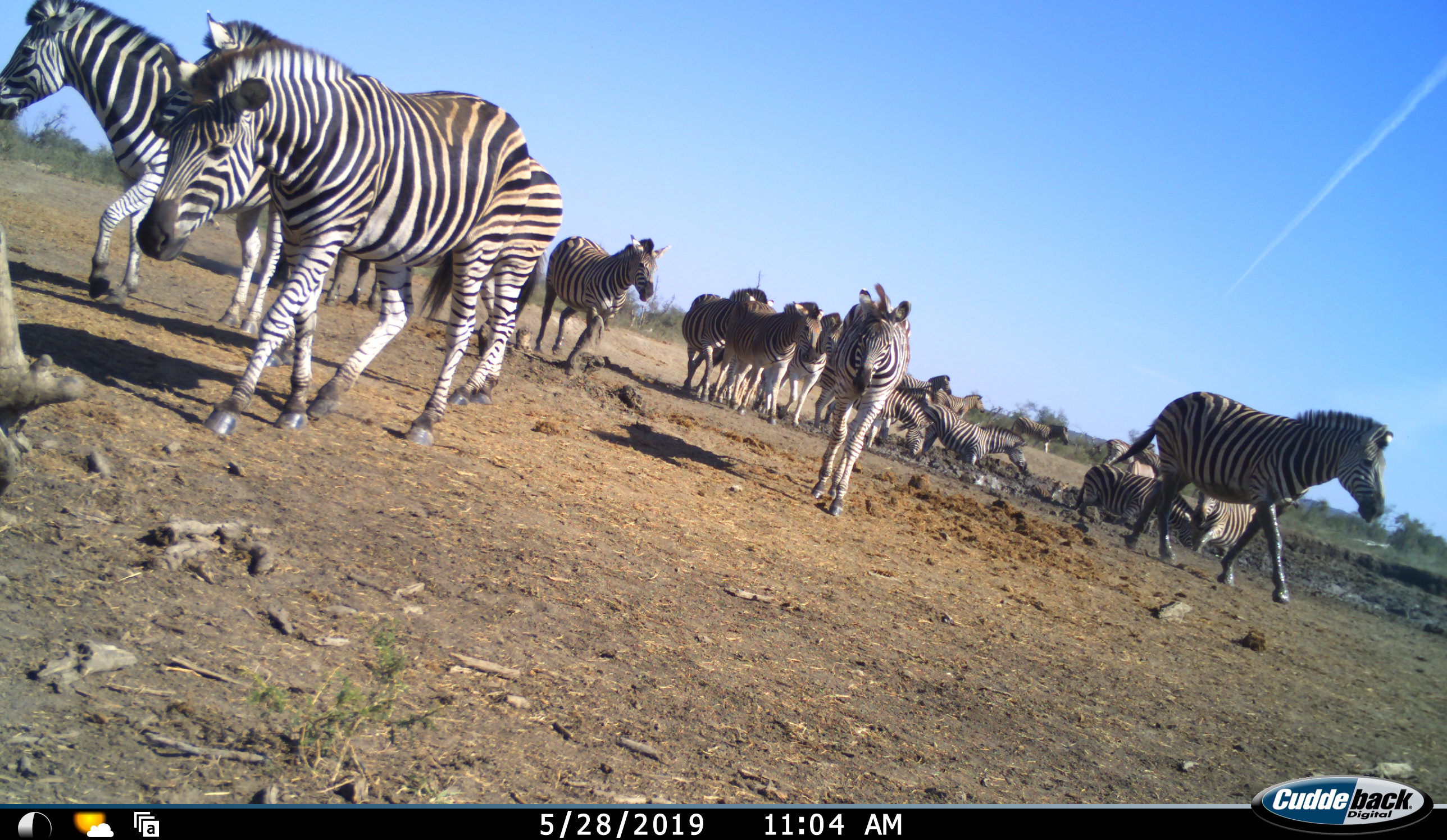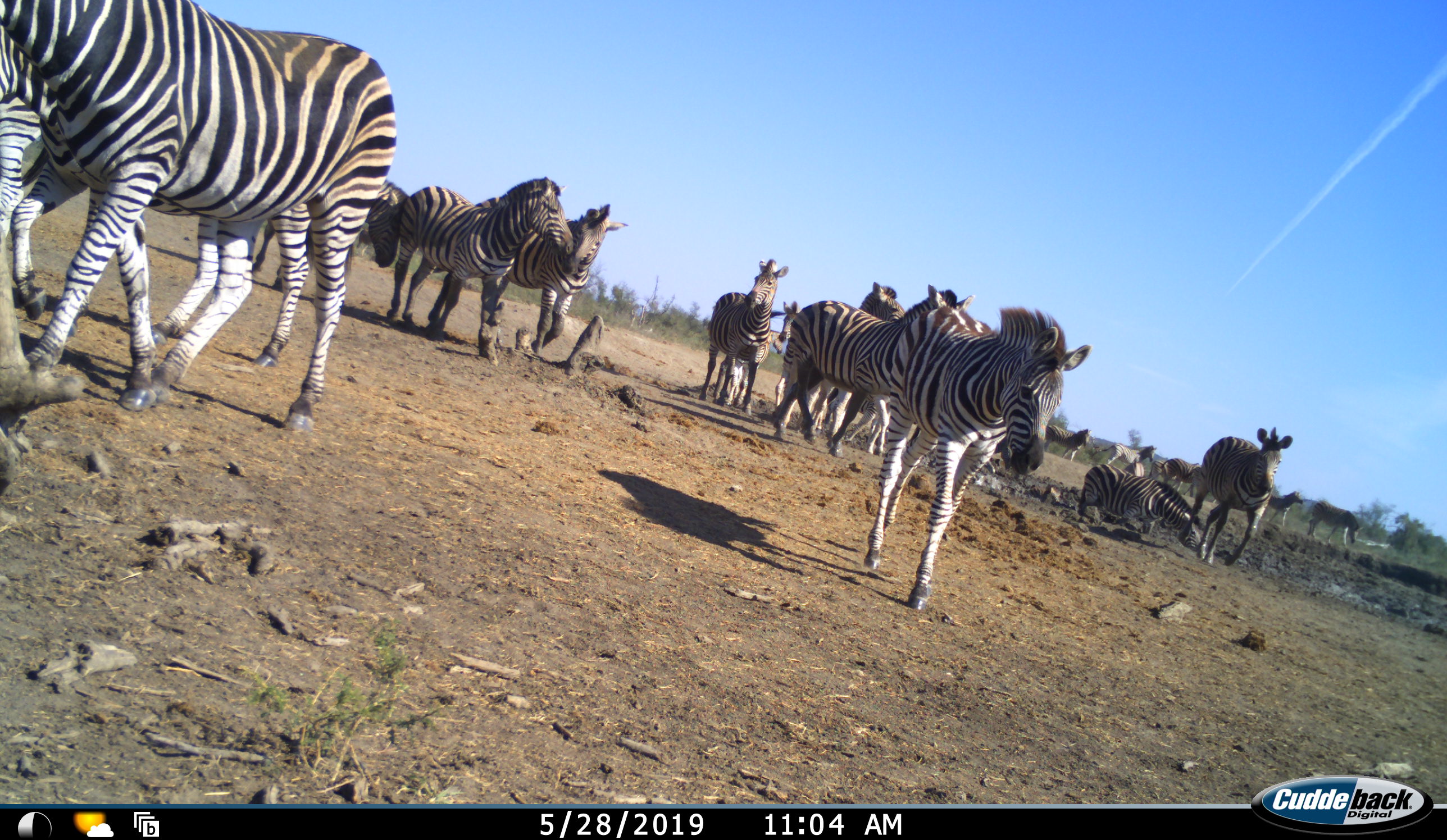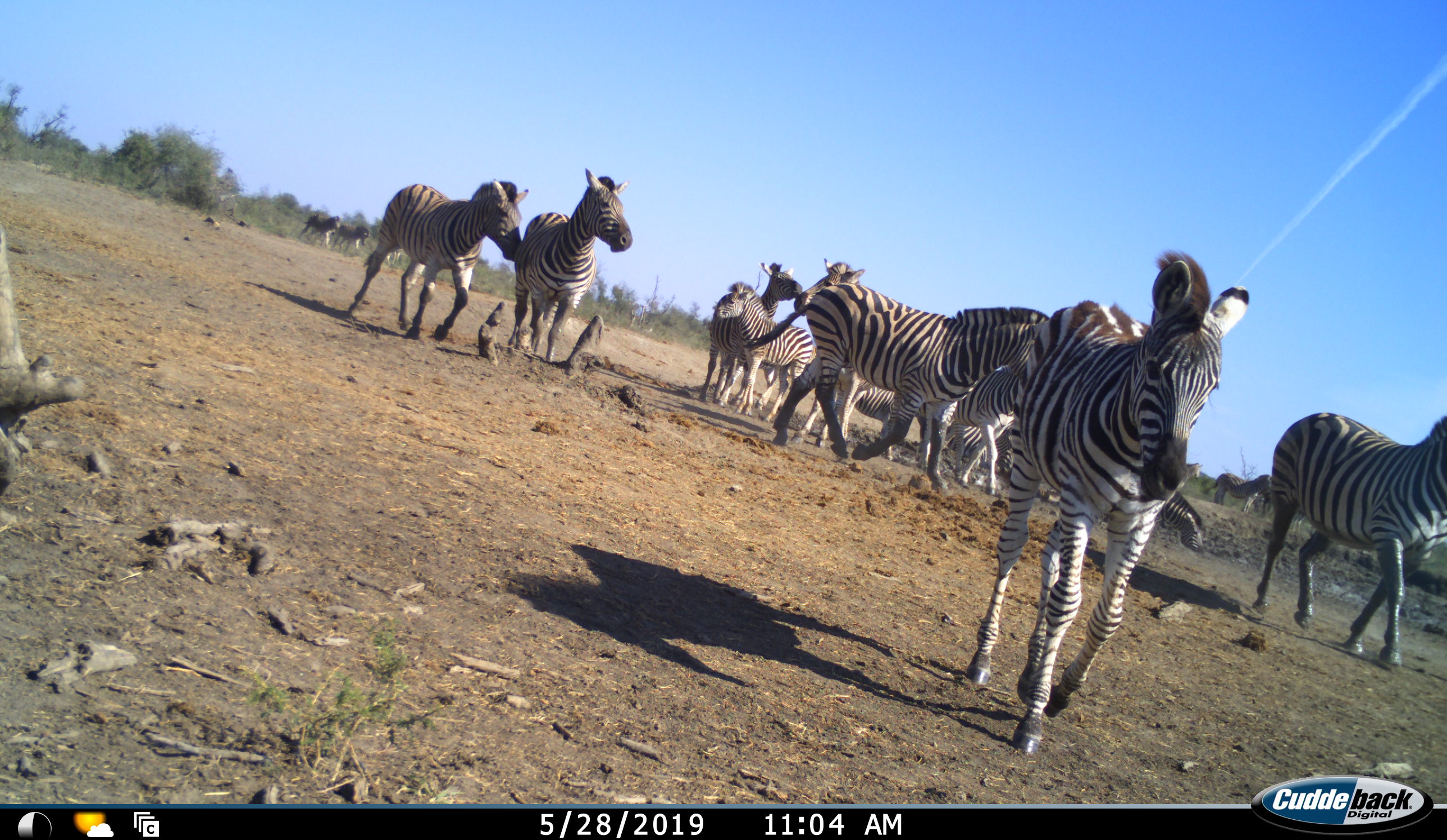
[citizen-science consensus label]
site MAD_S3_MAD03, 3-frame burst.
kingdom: Animalia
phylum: Chordata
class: Mammalia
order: Perissodactyla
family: Equidae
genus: Equus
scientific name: Equus quagga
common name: plains zebra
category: zebraplains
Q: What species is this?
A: Zebraplains (plains zebra) (Equus quagga).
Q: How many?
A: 11-50.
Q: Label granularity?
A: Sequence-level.